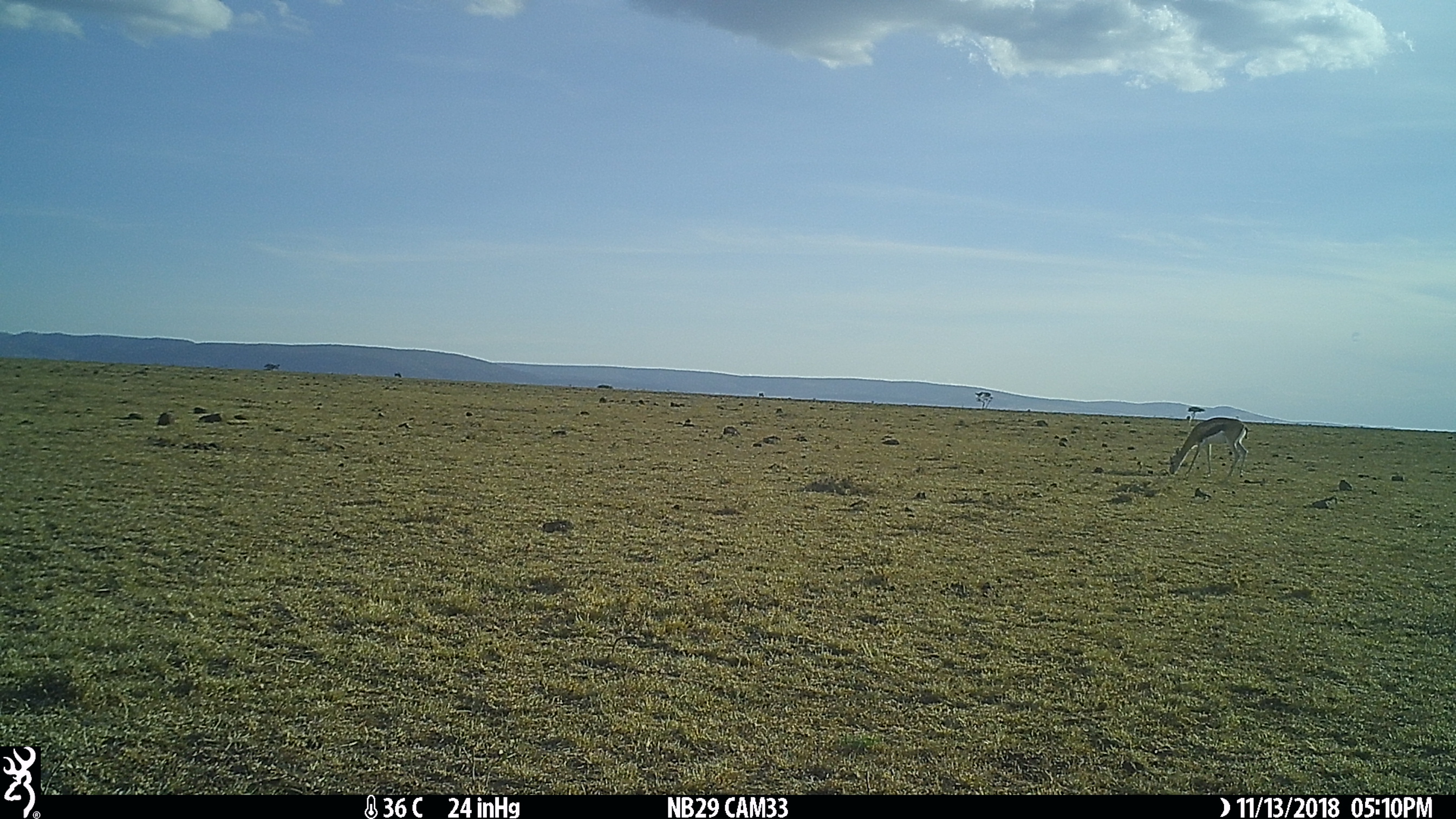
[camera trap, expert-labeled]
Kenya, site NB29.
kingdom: Animalia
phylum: Chordata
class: Mammalia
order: Artiodactyla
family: Bovidae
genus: Eudorcas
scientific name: Eudorcas thomsonii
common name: thomon's gazelle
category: gazelle thomsons